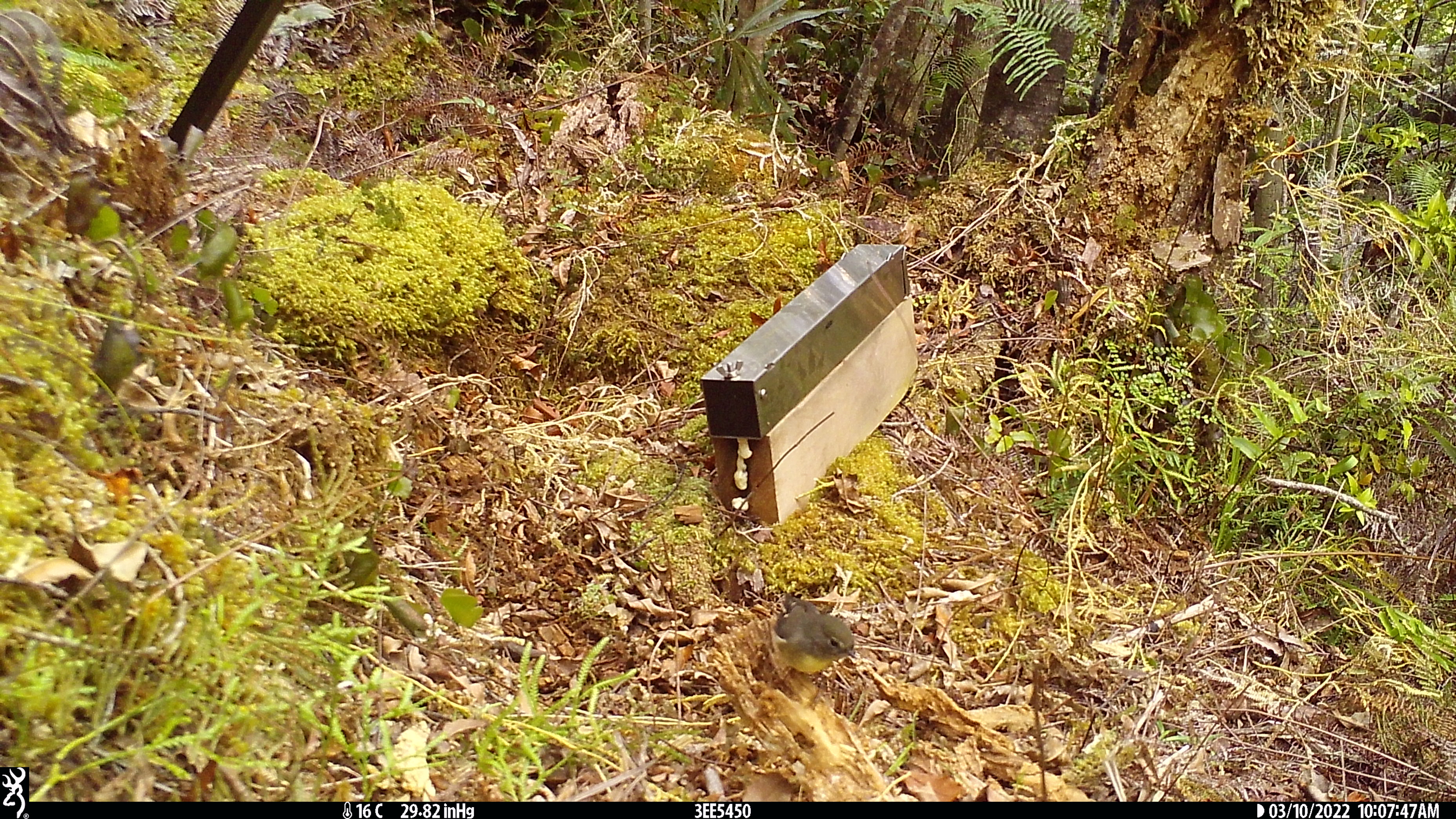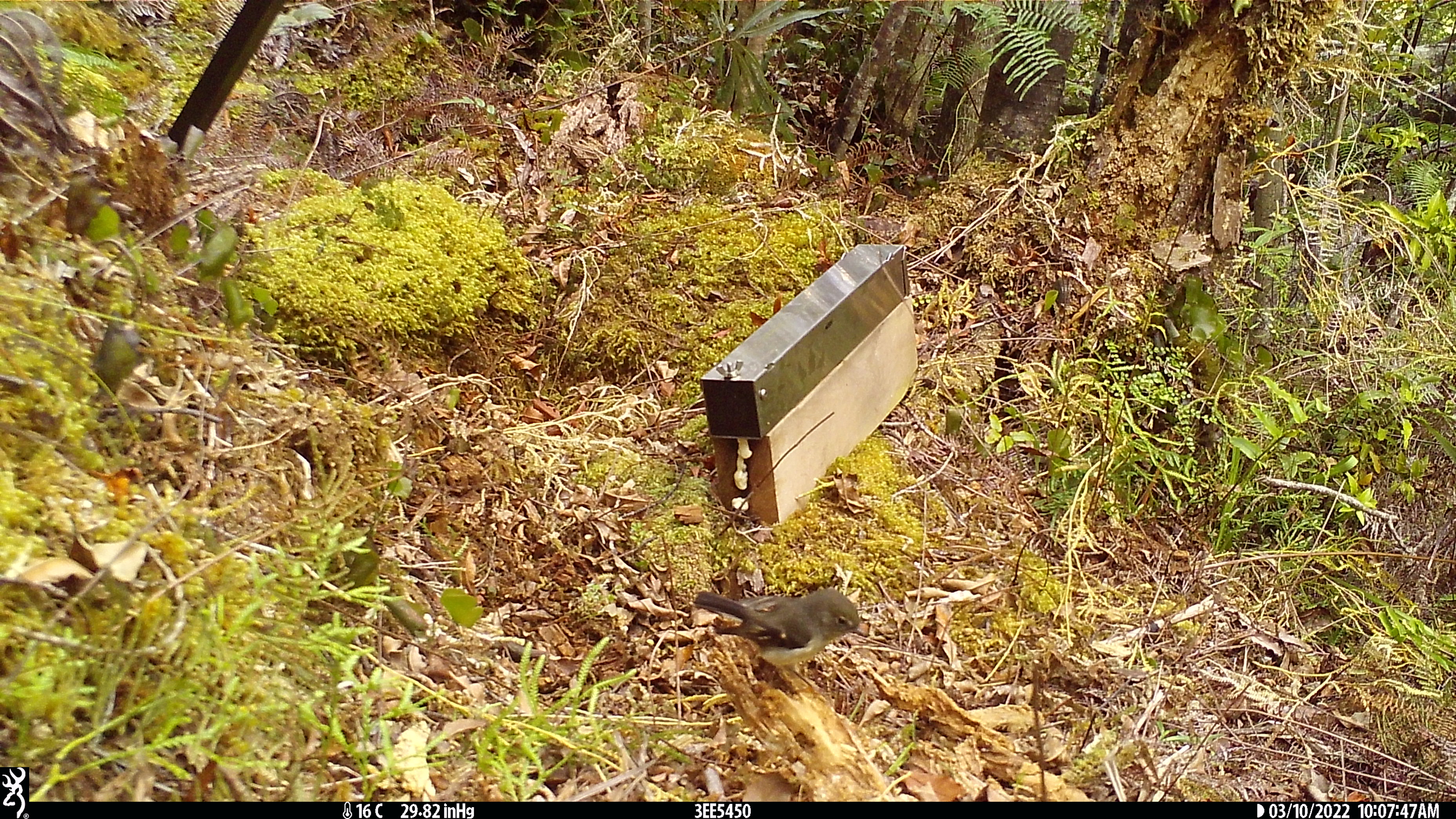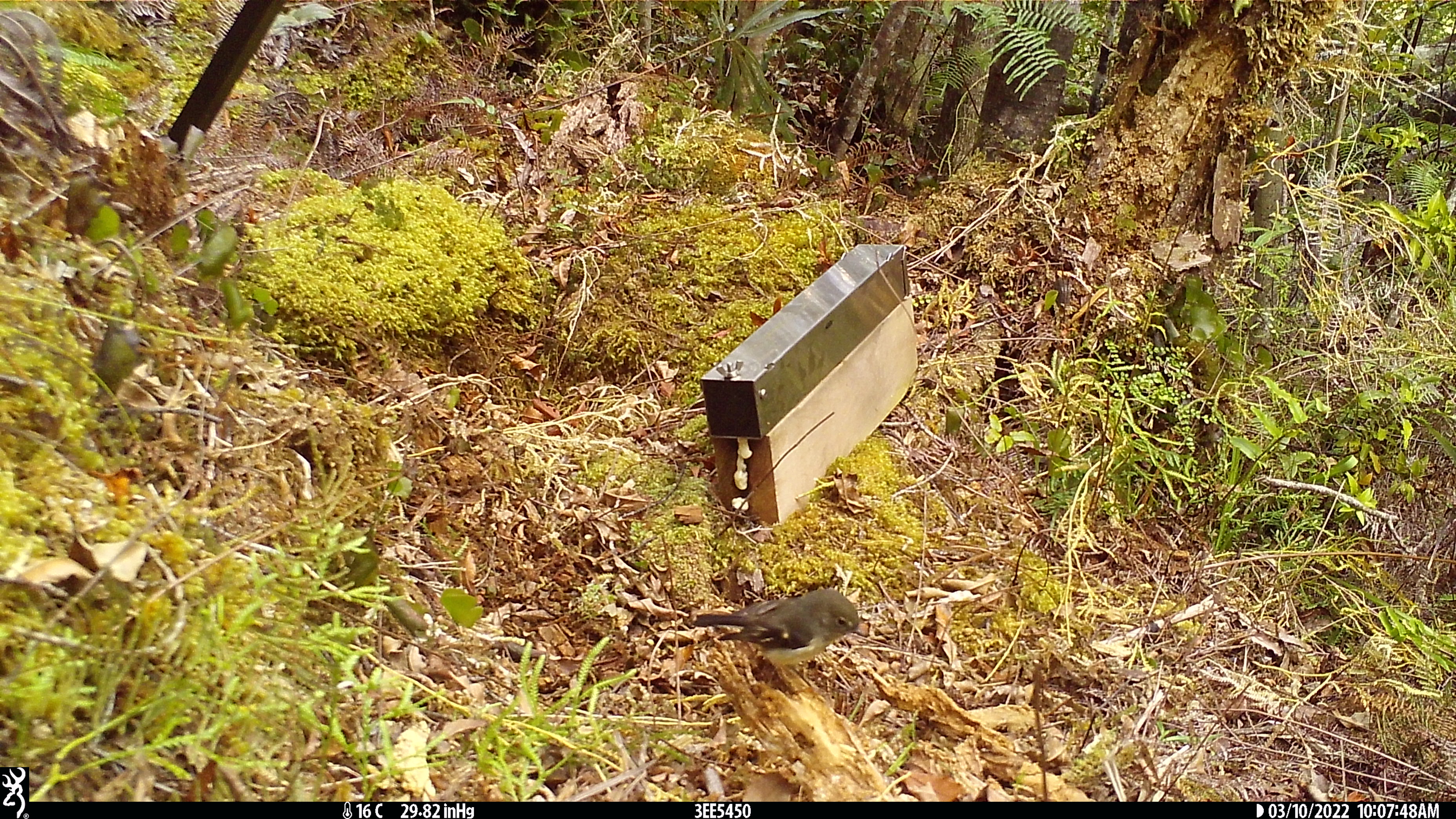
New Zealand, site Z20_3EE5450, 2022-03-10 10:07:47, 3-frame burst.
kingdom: Animalia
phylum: Chordata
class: Aves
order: Passeriformes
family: Petroicidae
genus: Petroica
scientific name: Petroica macrocephala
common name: tomtit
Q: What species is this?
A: Tomtit (Petroica macrocephala).